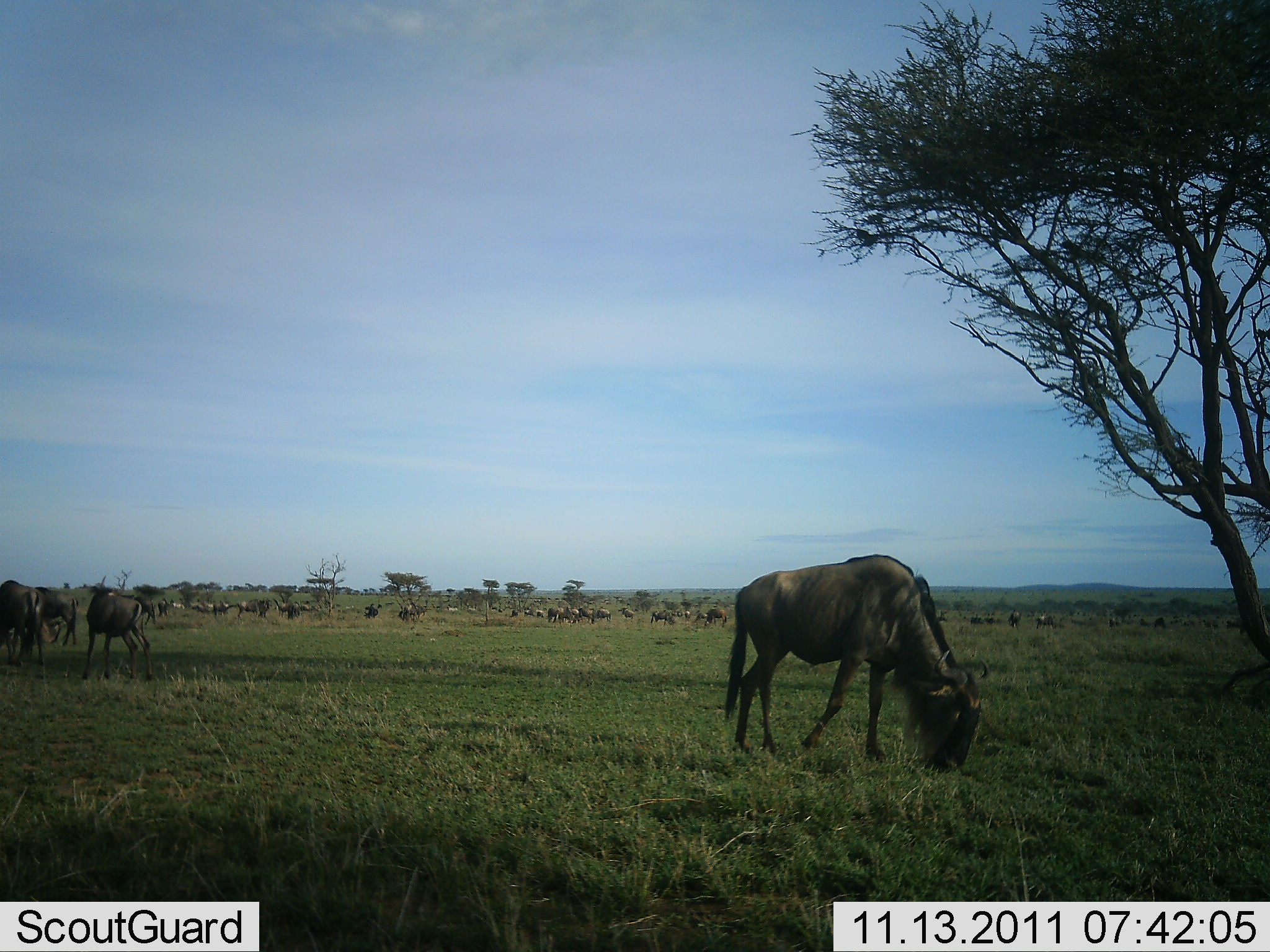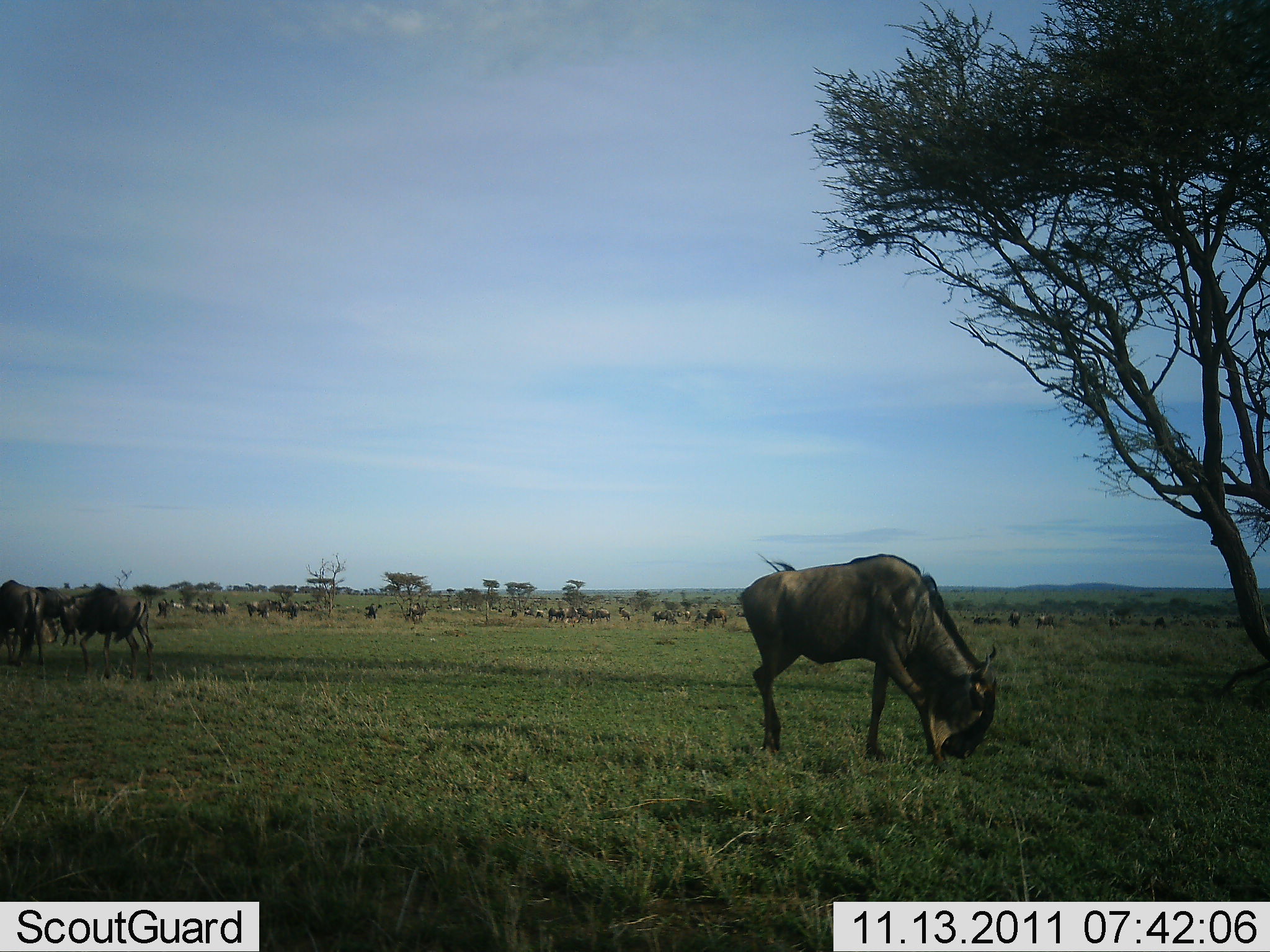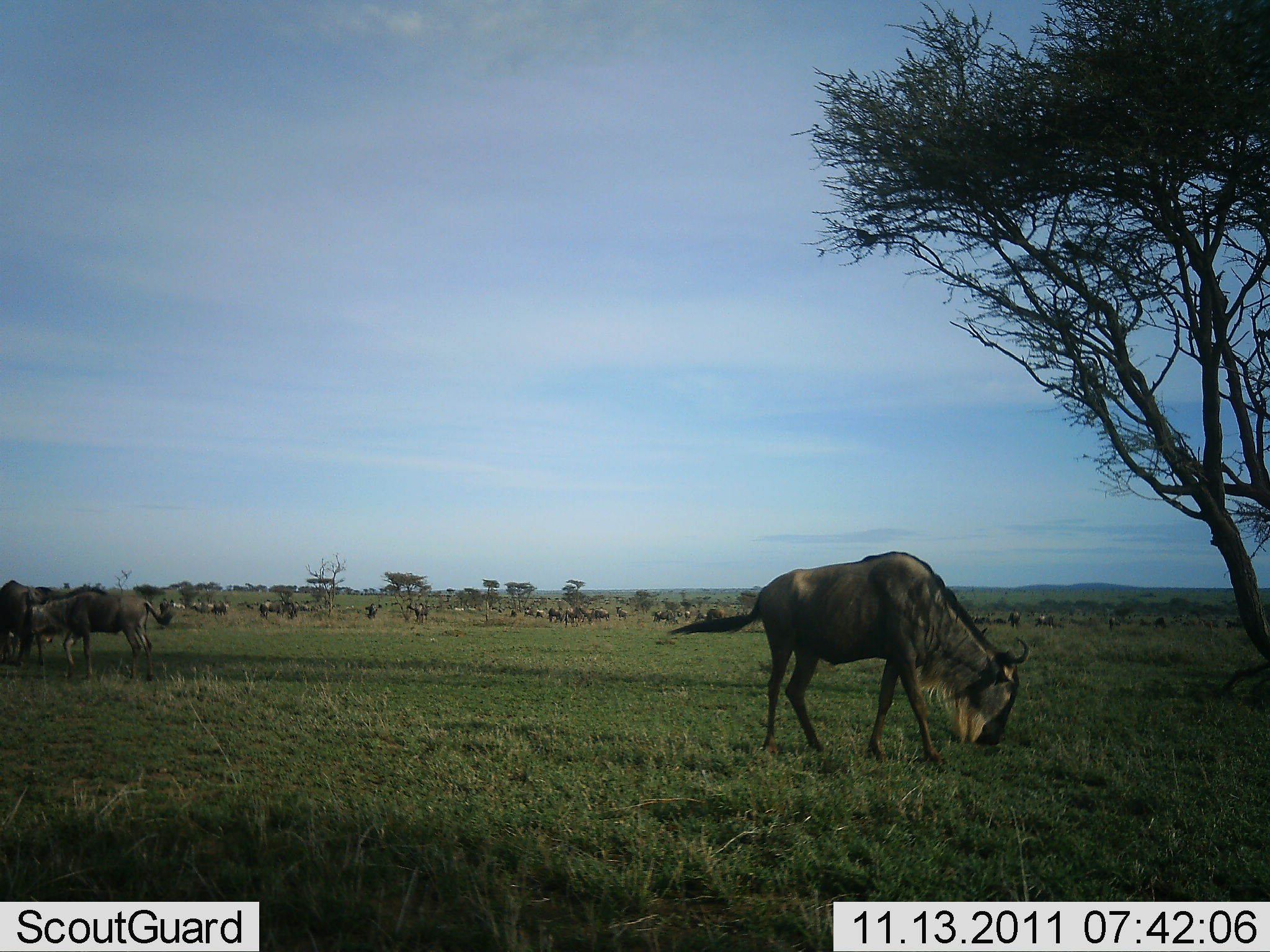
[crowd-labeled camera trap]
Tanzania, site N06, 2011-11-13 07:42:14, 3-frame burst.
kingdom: Animalia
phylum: Chordata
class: Mammalia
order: Artiodactyla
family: Bovidae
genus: Connochaetes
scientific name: Connochaetes taurinus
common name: blue wildebeest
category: wildebeest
Wildebeest (blue wildebeest) (Connochaetes taurinus), count 11-50. Behavior (volunteer vote fractions): standing 42%, resting 0%, moving 25%, interacting 0%. Young present (vote fraction): 0%. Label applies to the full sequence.